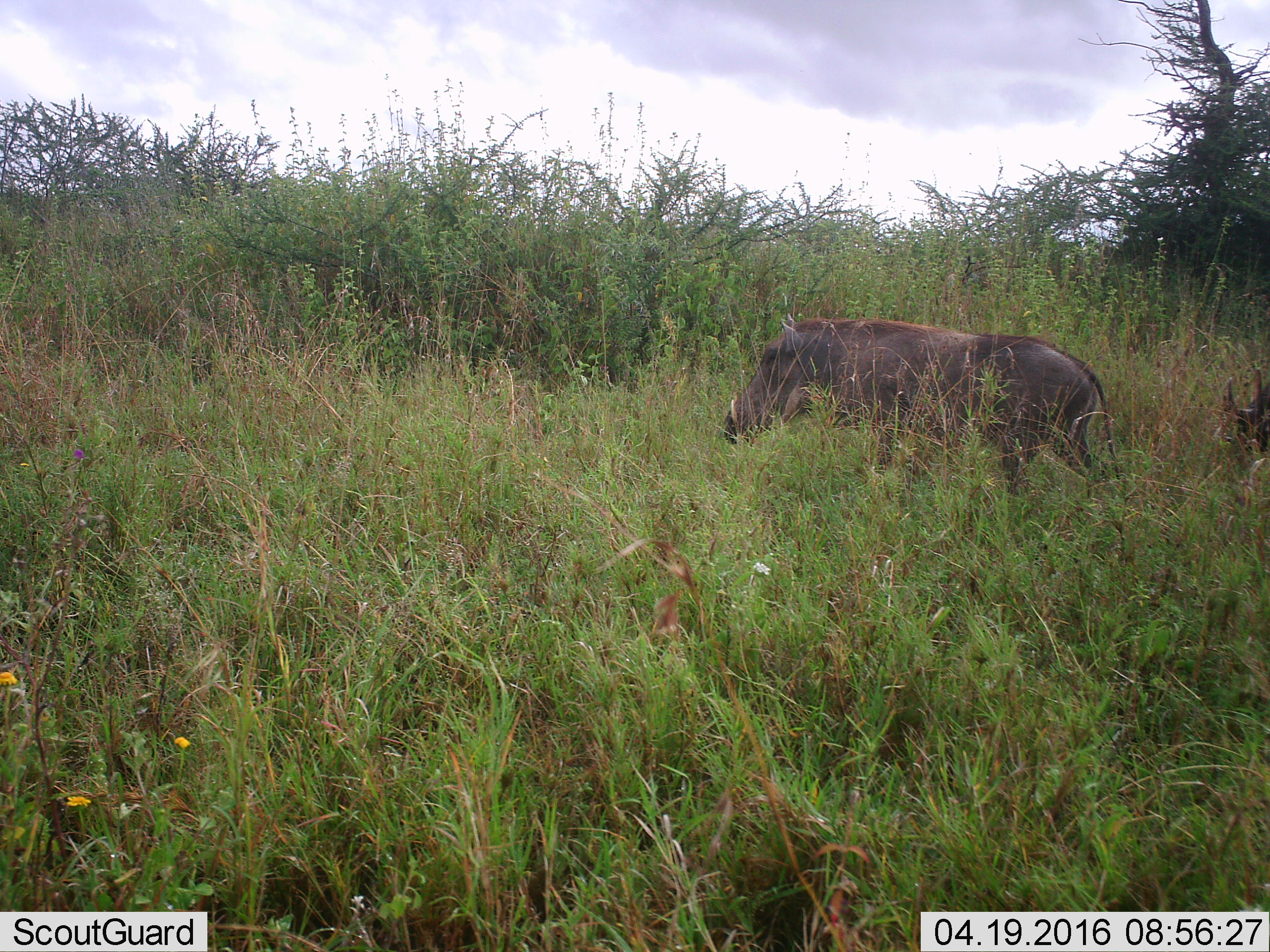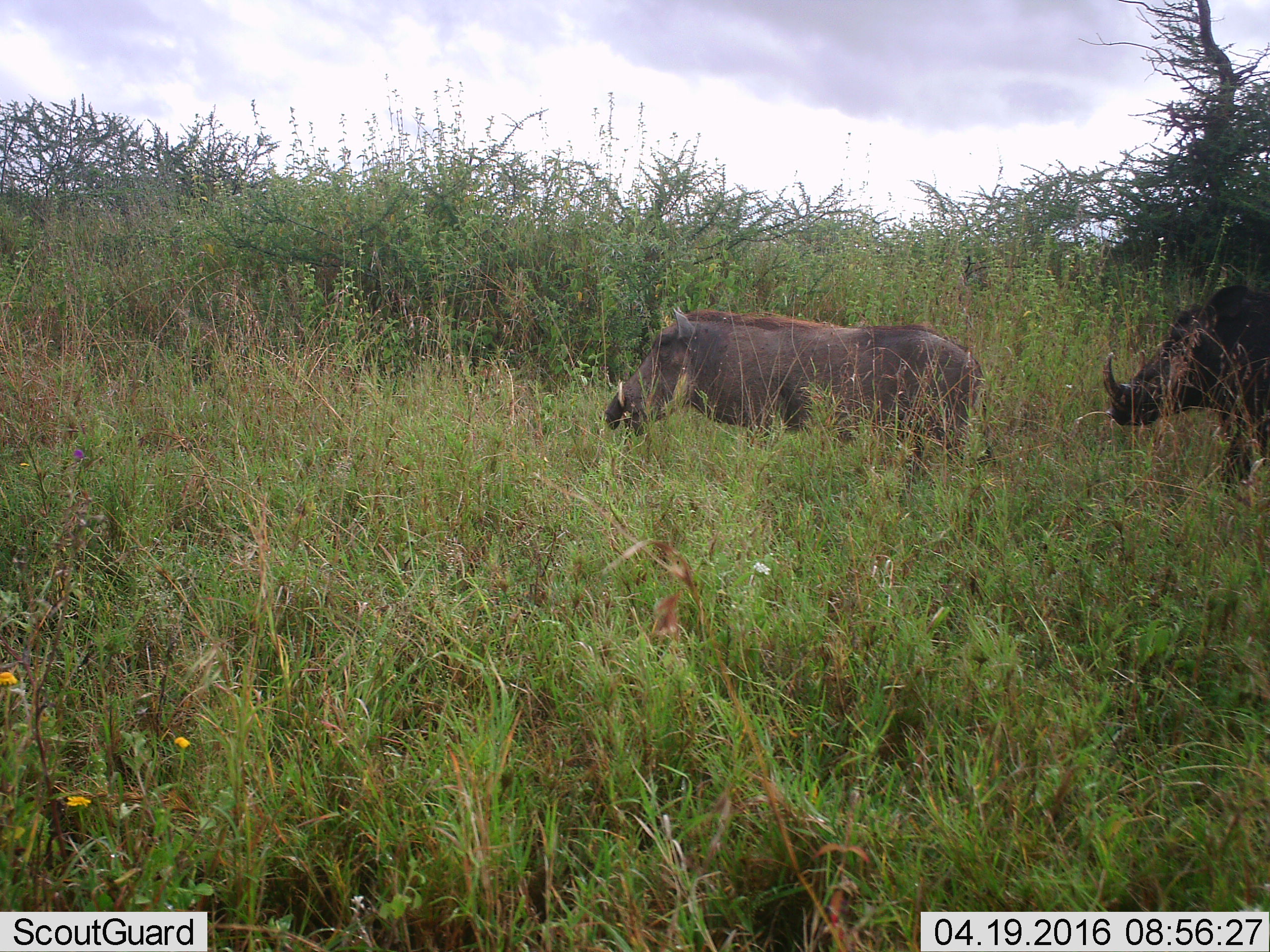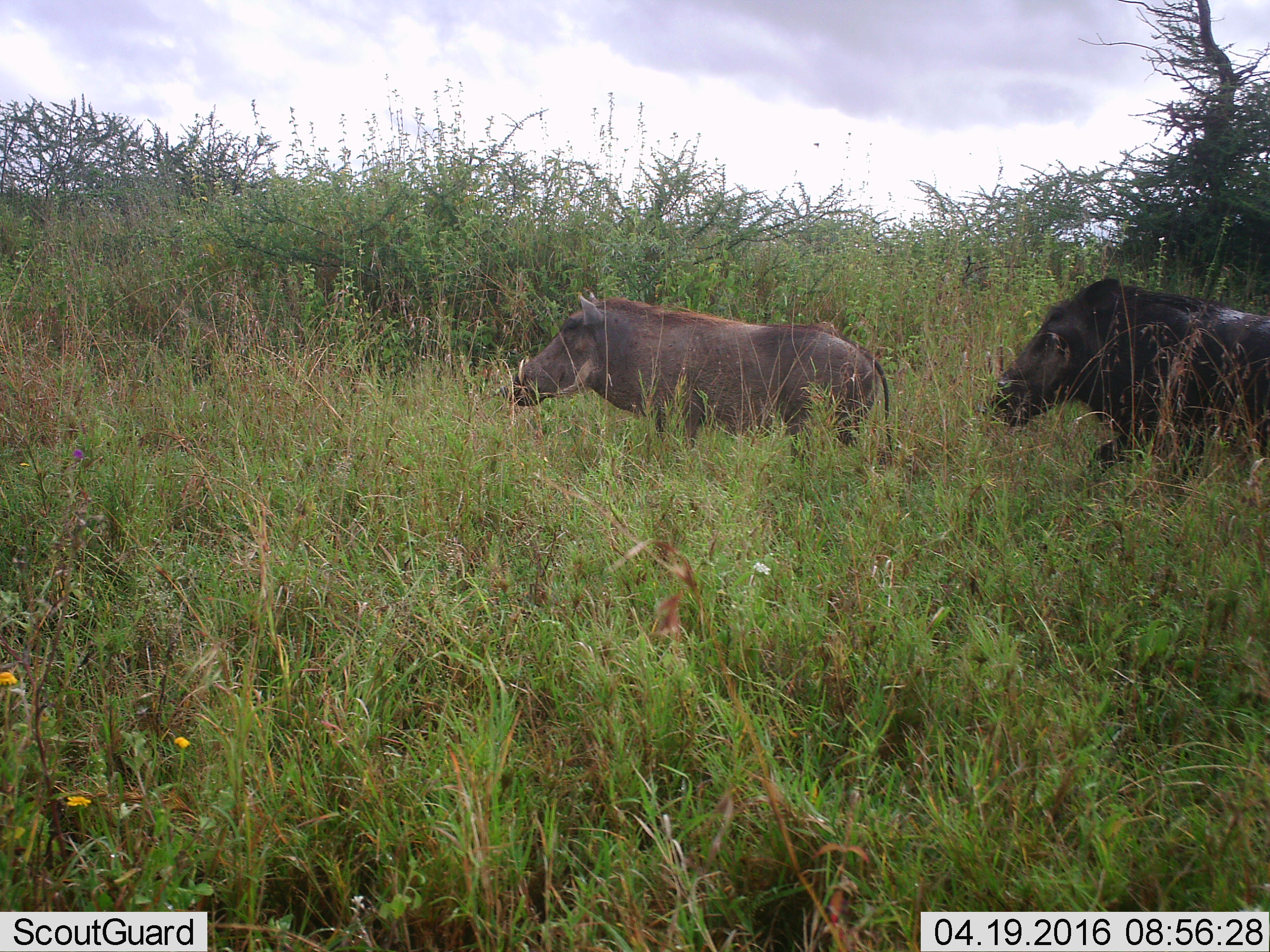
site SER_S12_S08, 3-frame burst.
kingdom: Animalia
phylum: Chordata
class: Mammalia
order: Artiodactyla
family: Suidae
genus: Phacochoerus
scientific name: Phacochoerus africanus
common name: warthog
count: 2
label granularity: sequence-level